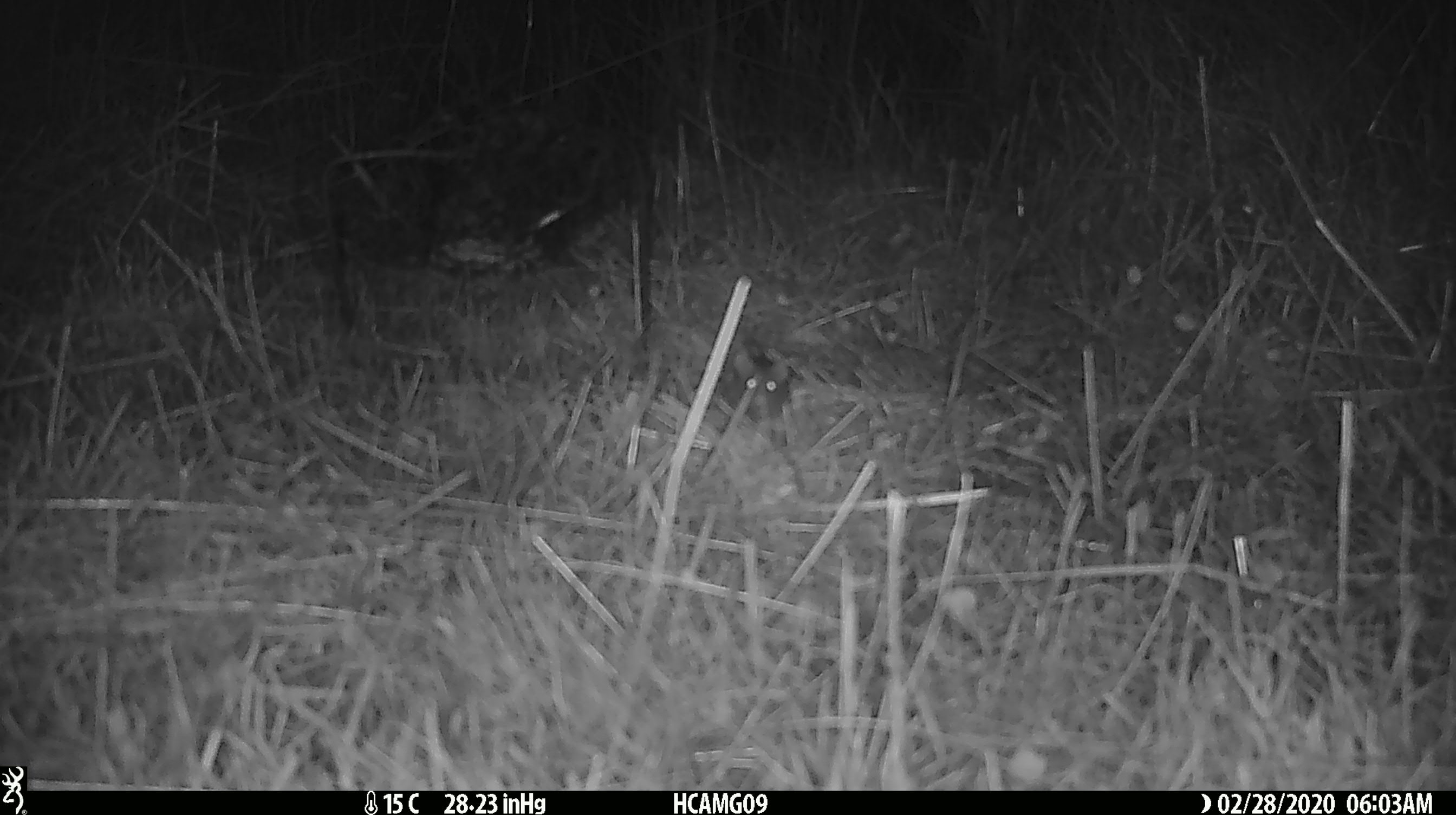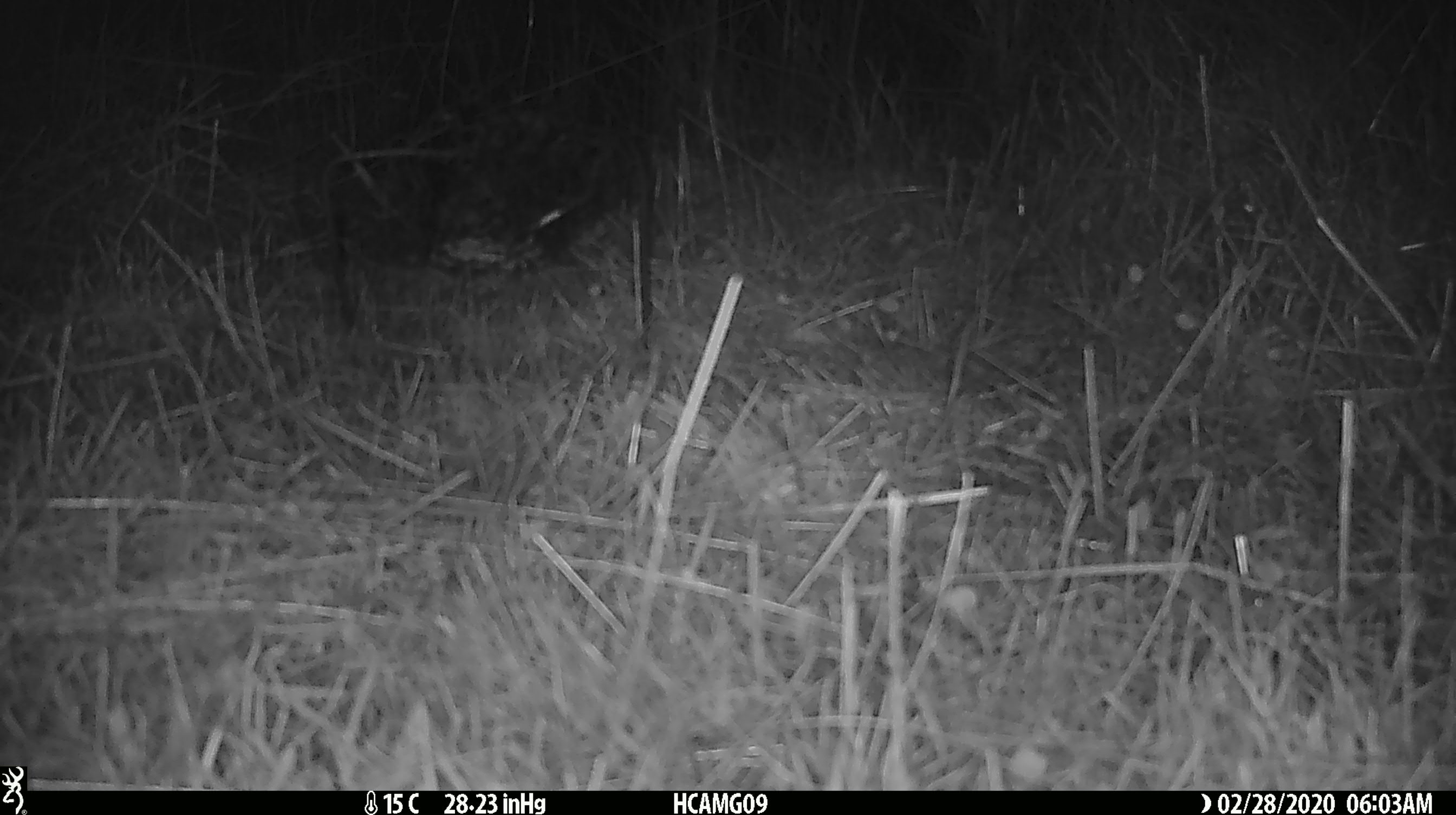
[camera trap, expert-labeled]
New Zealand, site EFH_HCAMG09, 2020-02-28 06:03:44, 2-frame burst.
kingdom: Animalia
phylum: Chordata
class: Mammalia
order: Rodentia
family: Muridae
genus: Mus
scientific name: Mus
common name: mouse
Mouse (Mus).